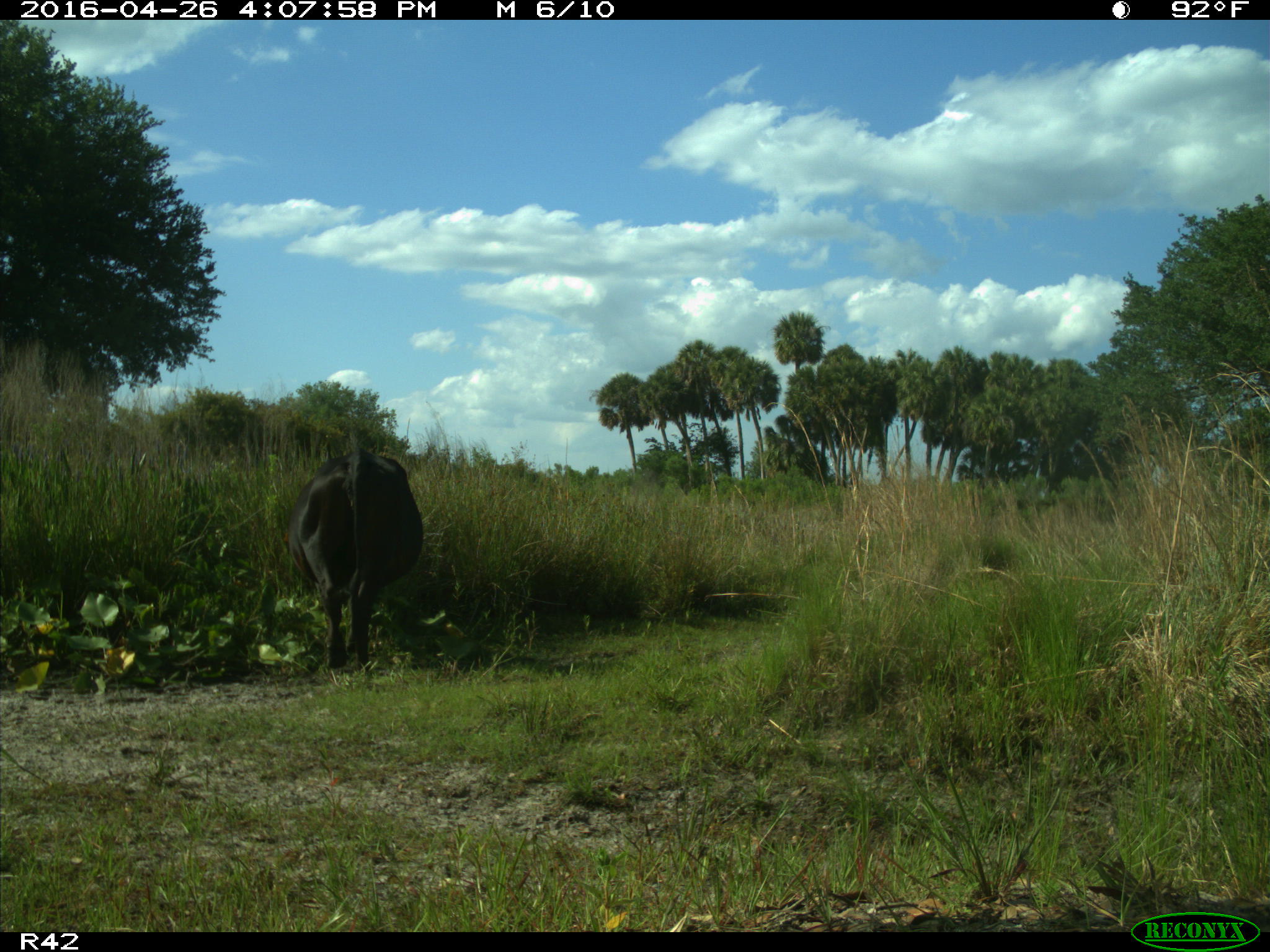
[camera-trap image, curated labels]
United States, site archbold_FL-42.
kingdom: Animalia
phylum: Chordata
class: Mammalia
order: Artiodactyla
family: Bovidae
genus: Bos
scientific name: Bos taurus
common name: domestic cow